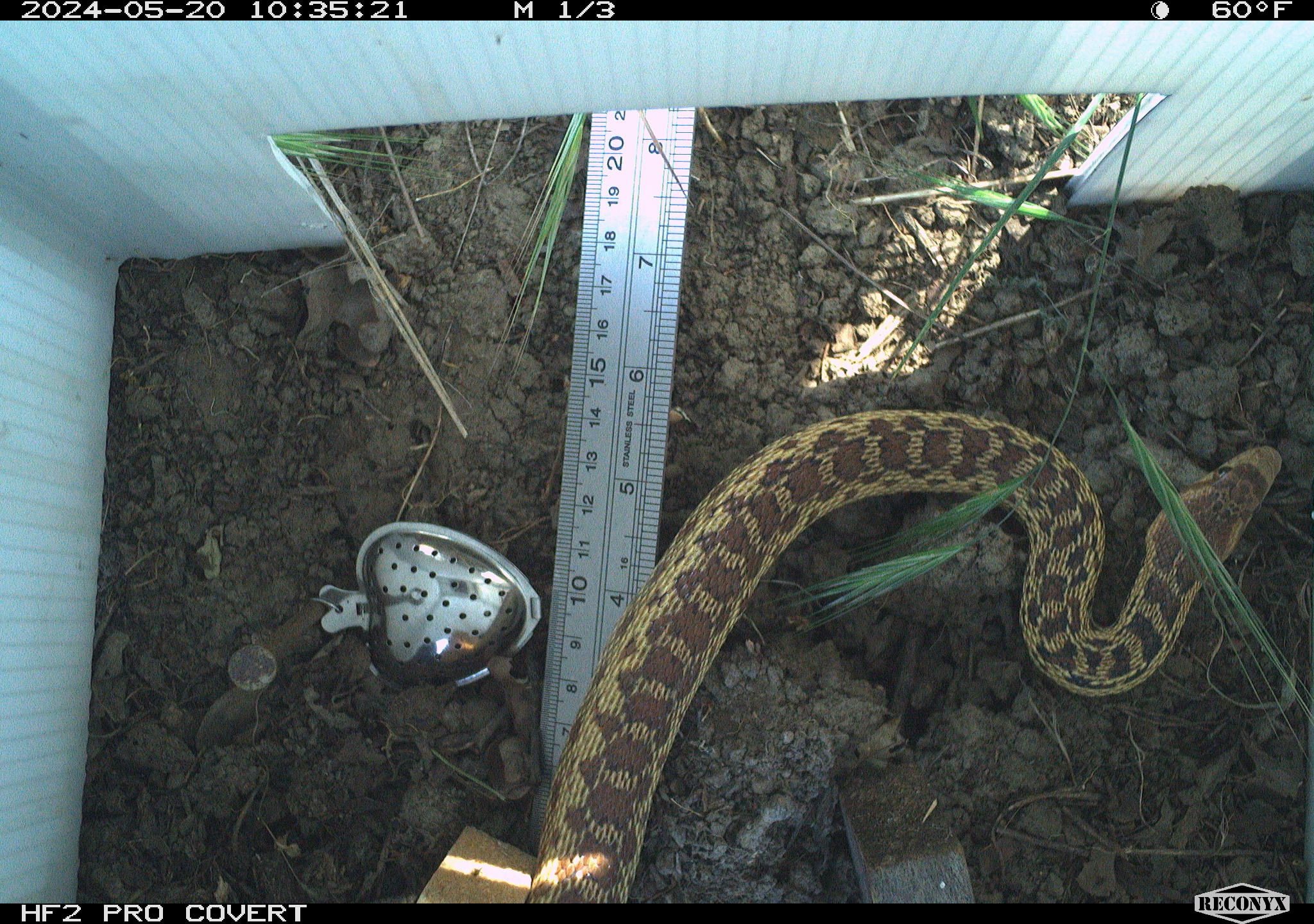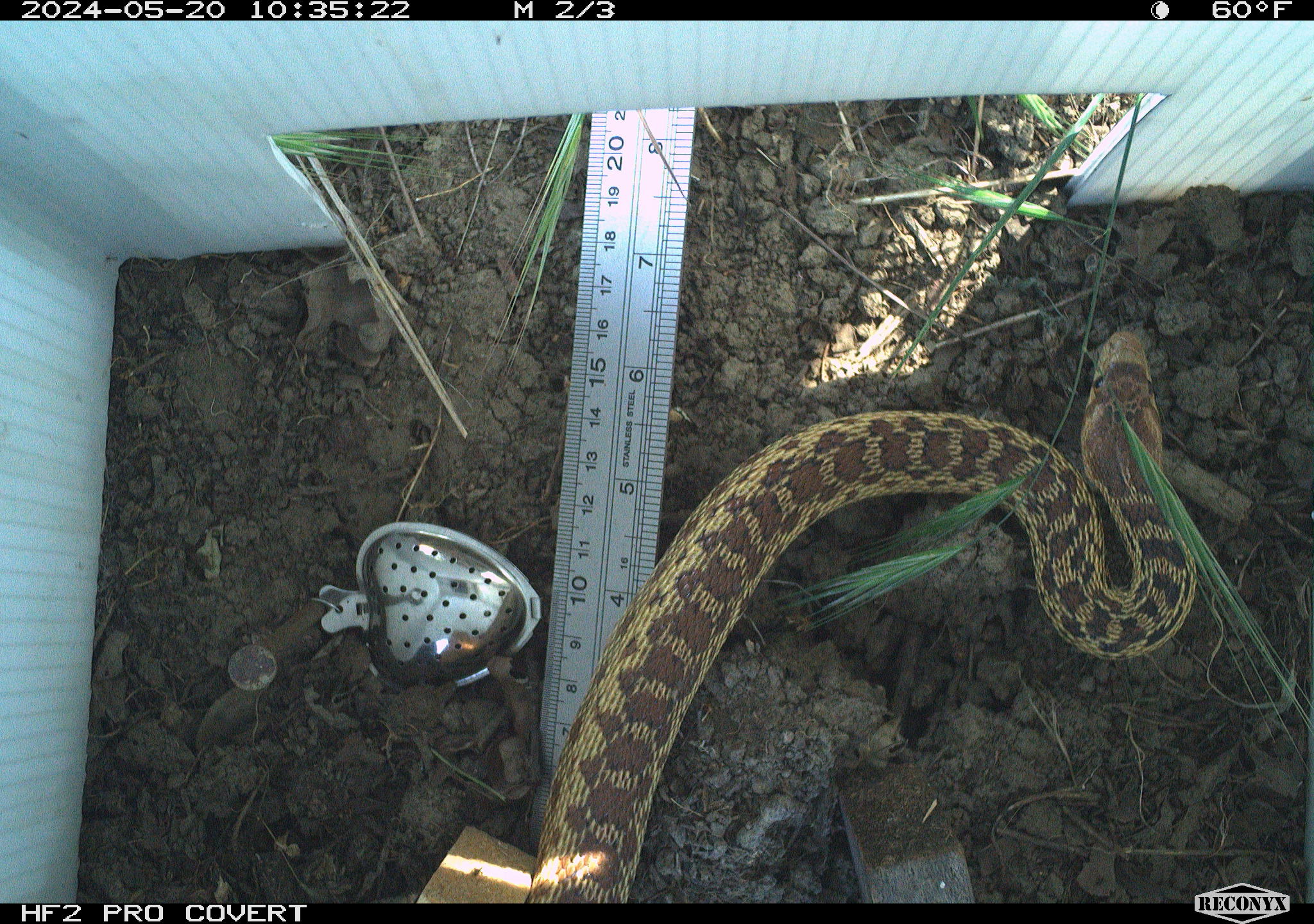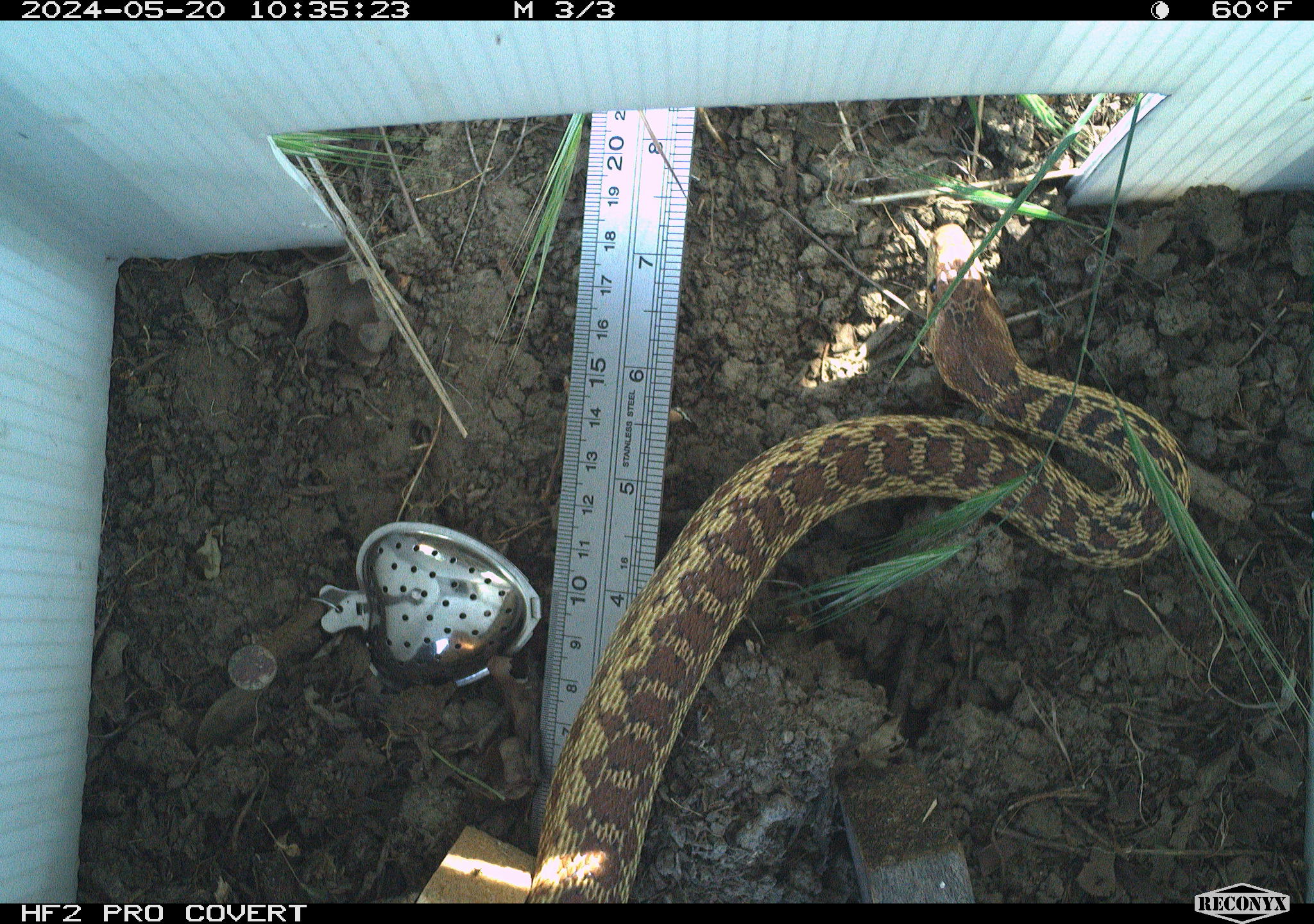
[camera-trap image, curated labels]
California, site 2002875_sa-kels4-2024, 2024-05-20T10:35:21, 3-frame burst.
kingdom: Animalia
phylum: Chordata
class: Reptilia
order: Squamata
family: Colubridae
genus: Pituophis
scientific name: Pituophis catenifer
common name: gophersnake